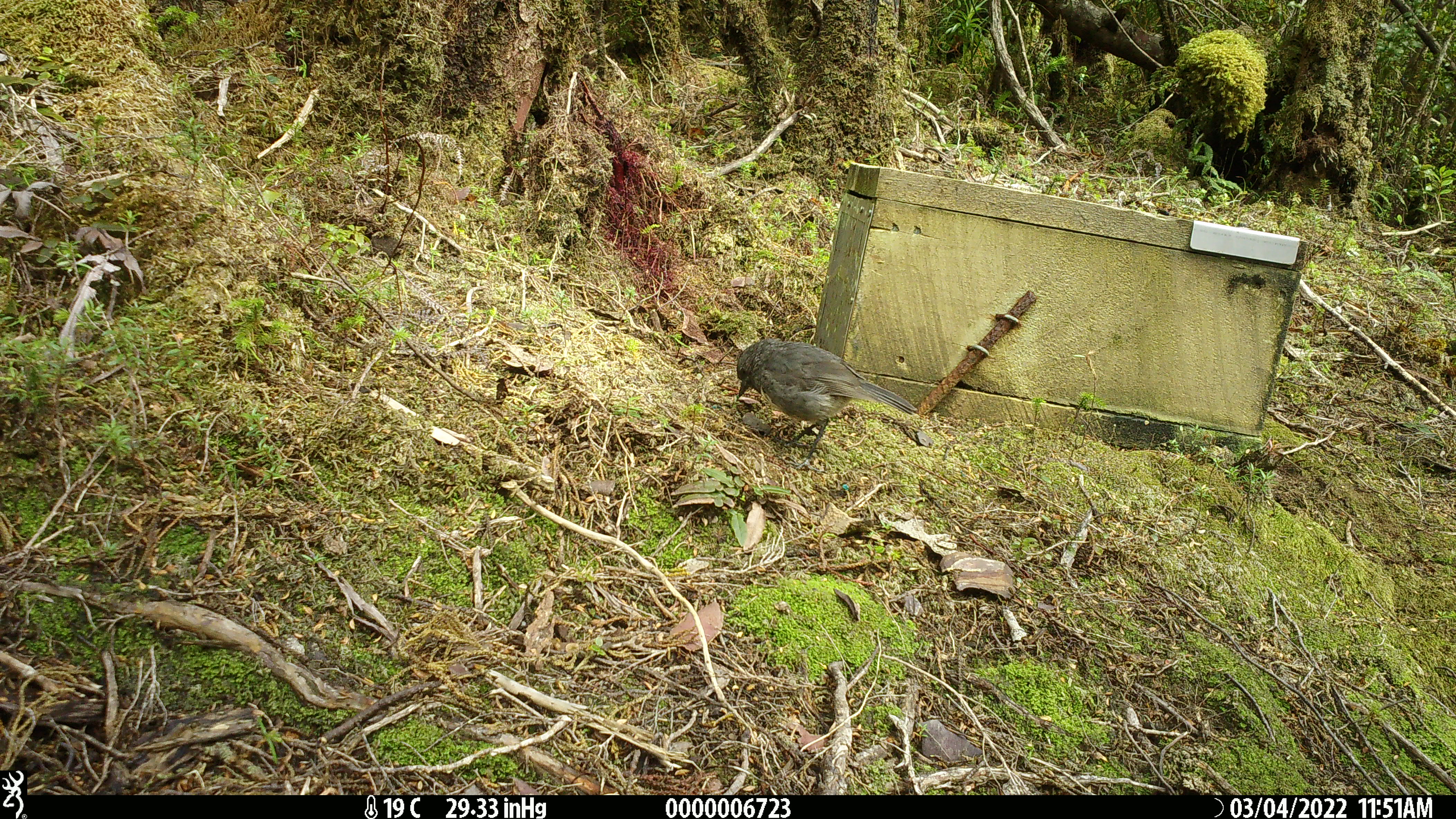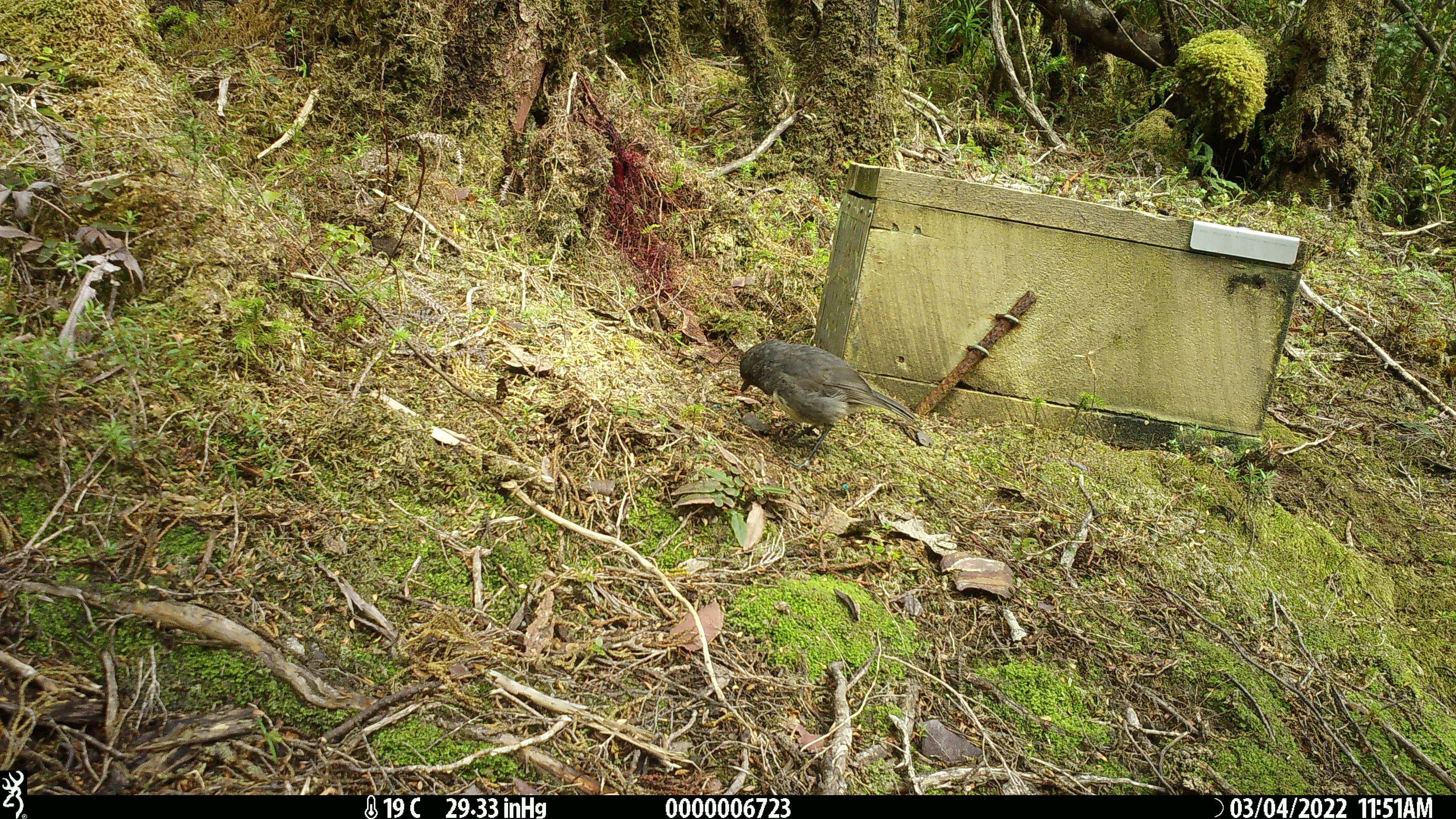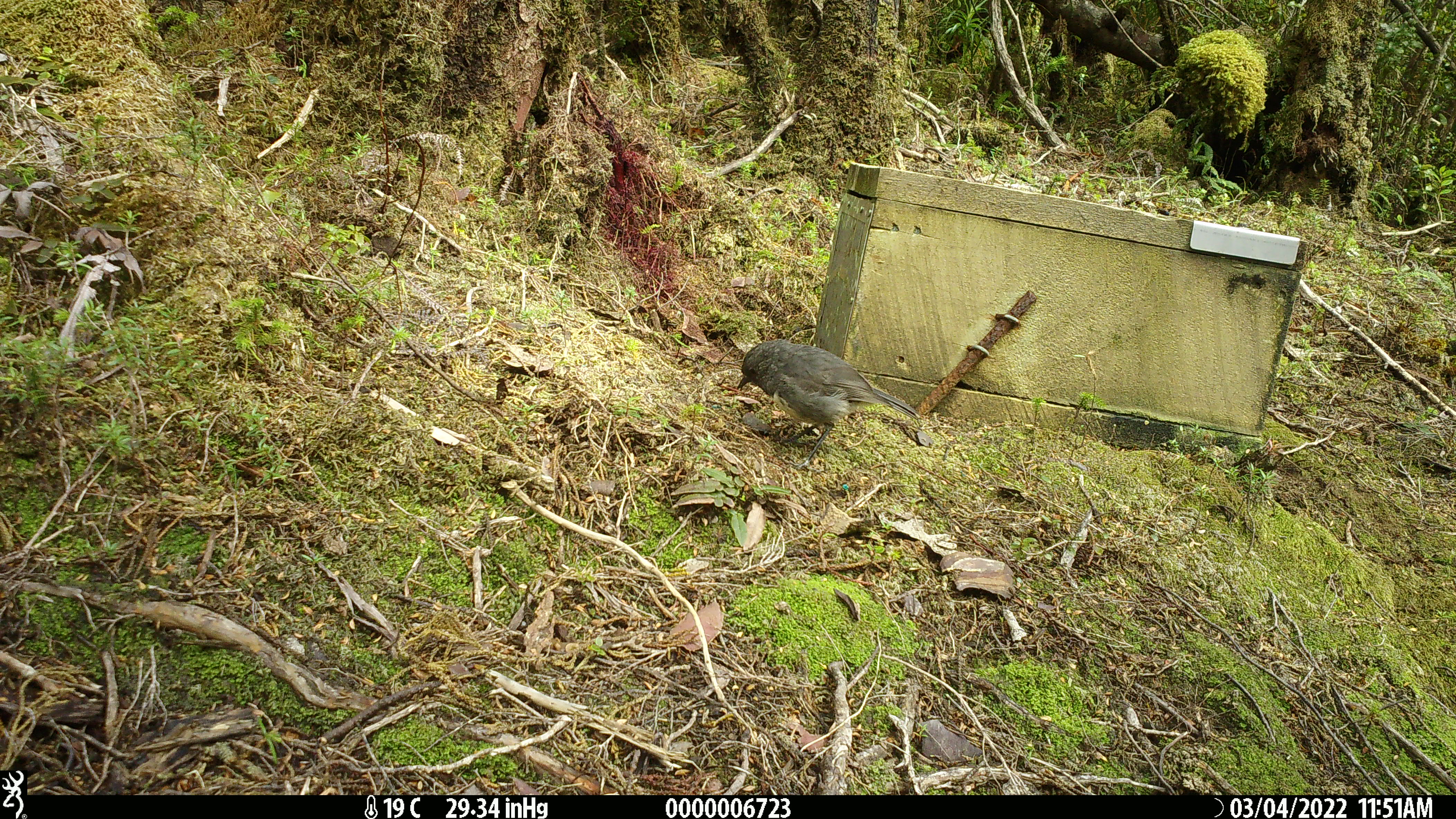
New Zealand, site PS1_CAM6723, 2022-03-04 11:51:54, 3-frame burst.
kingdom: Animalia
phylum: Chordata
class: Aves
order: Passeriformes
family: Petroicidae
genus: Petroica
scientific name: Petroica australis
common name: new zealand robin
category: robin